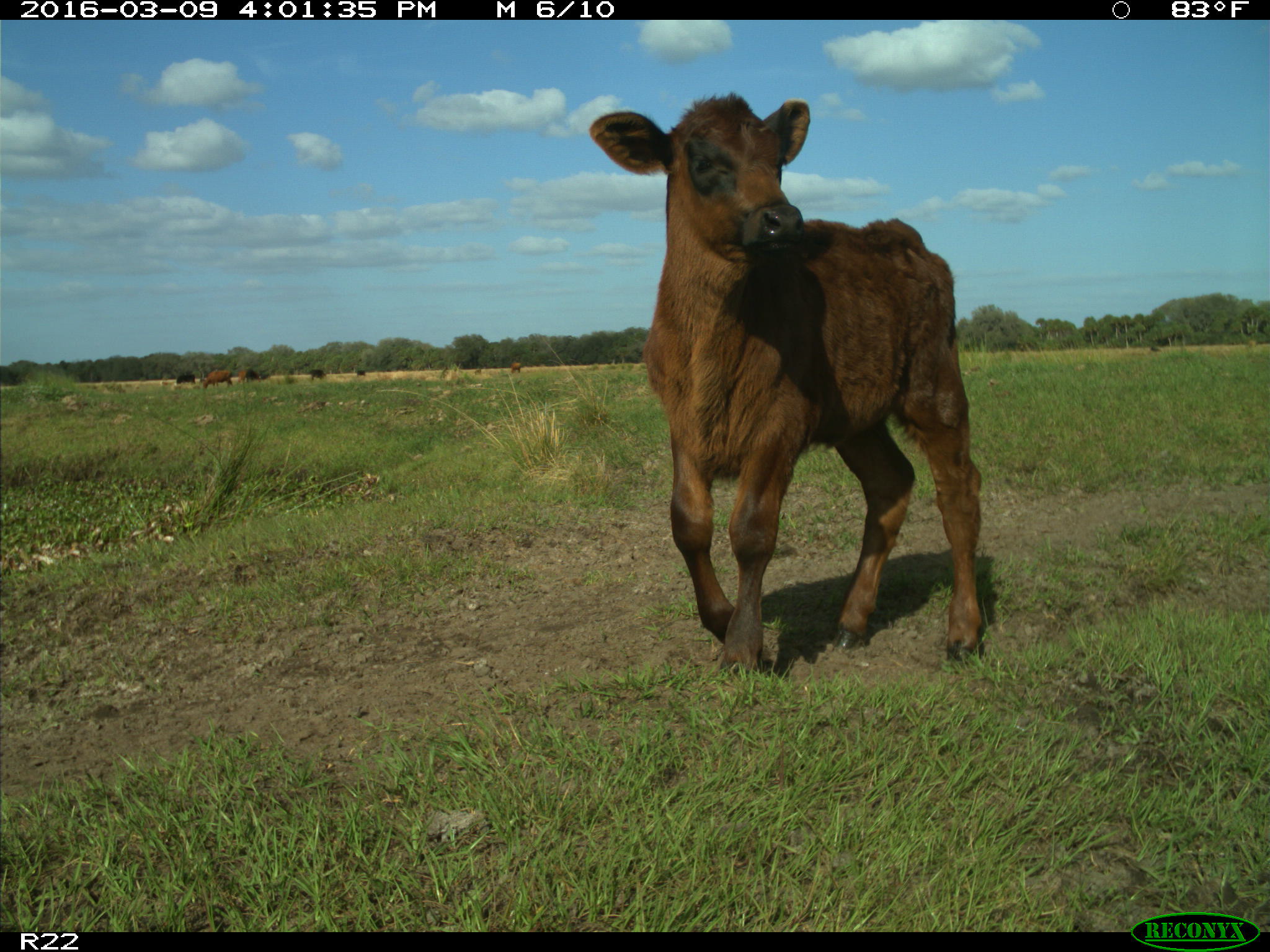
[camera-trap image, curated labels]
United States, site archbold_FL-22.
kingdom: Animalia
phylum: Chordata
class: Mammalia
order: Artiodactyla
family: Bovidae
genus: Bos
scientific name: Bos taurus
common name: domestic cow